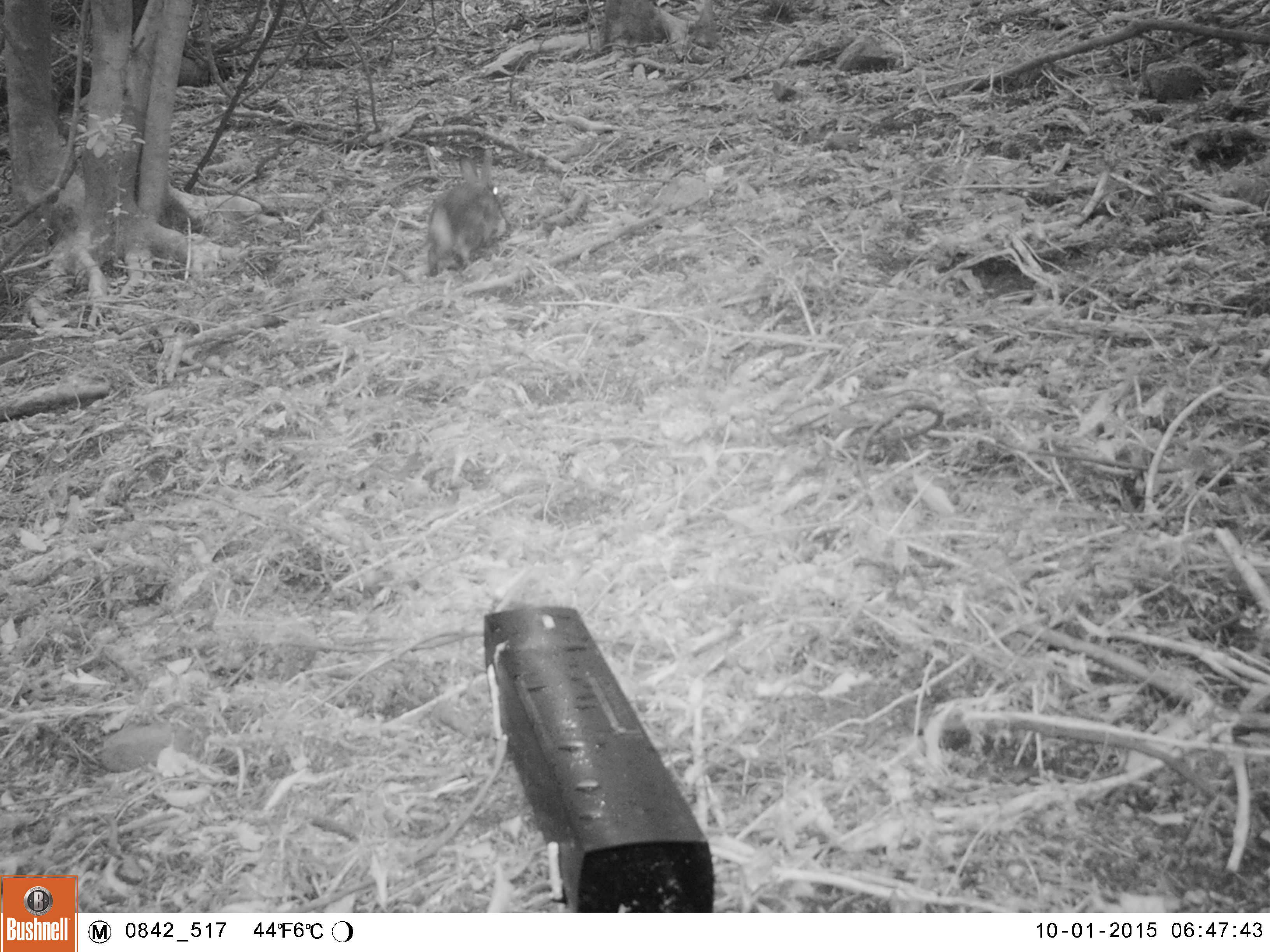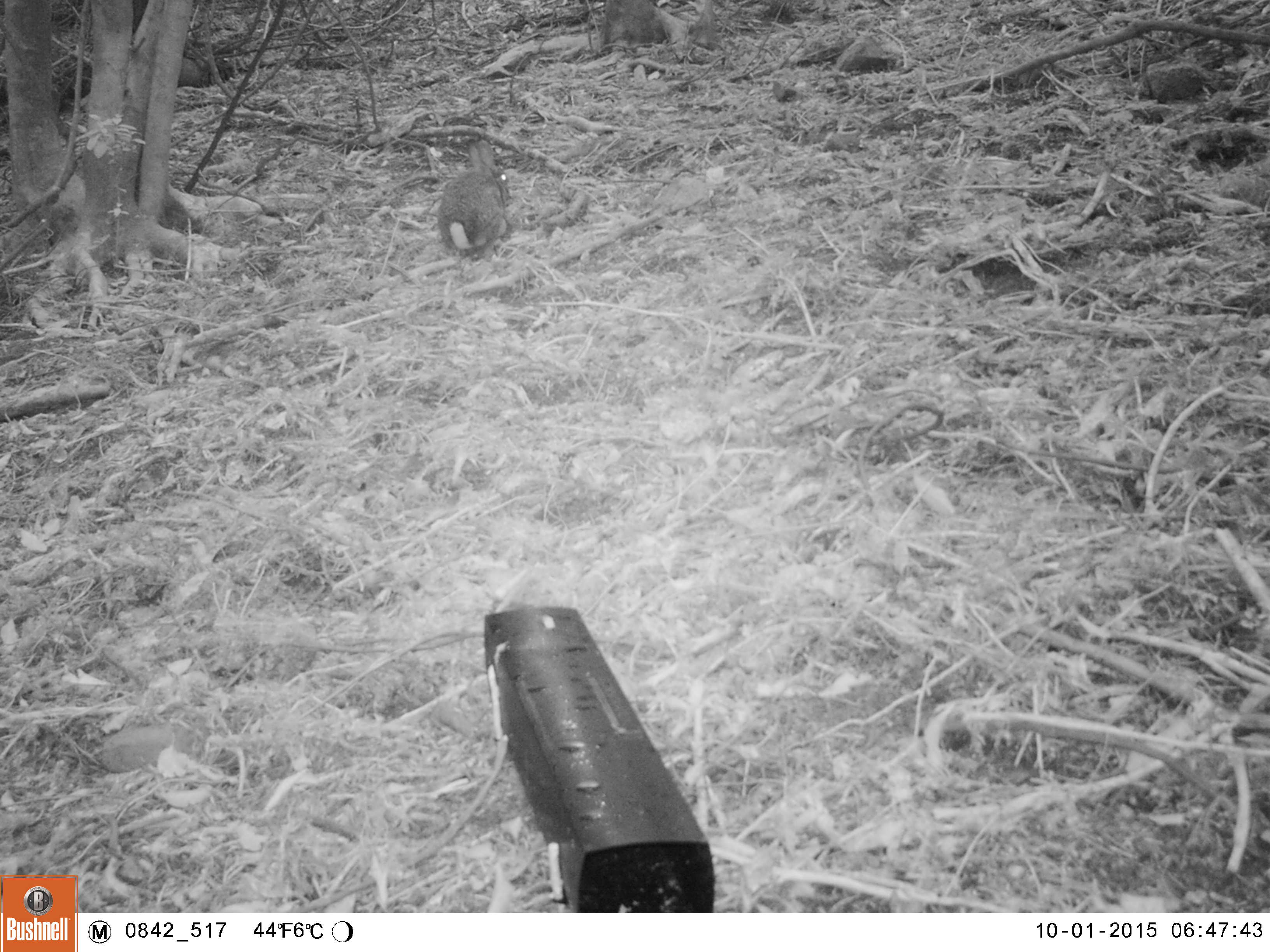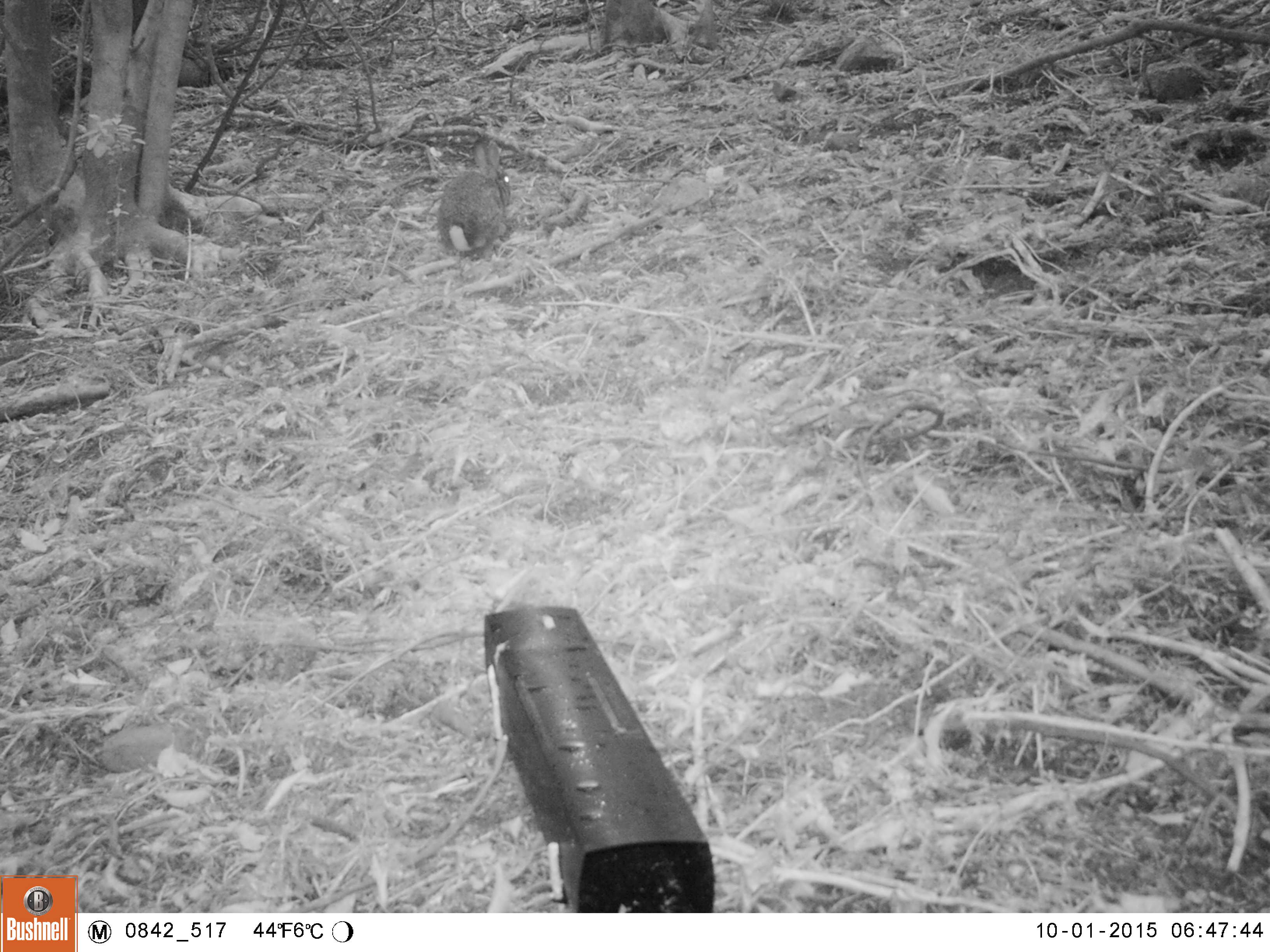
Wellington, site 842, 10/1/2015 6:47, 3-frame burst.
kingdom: Animalia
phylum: Chordata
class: Mammalia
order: Lagomorpha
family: Leporidae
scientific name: Leporidae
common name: rabbit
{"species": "rabbit (Leporidae)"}